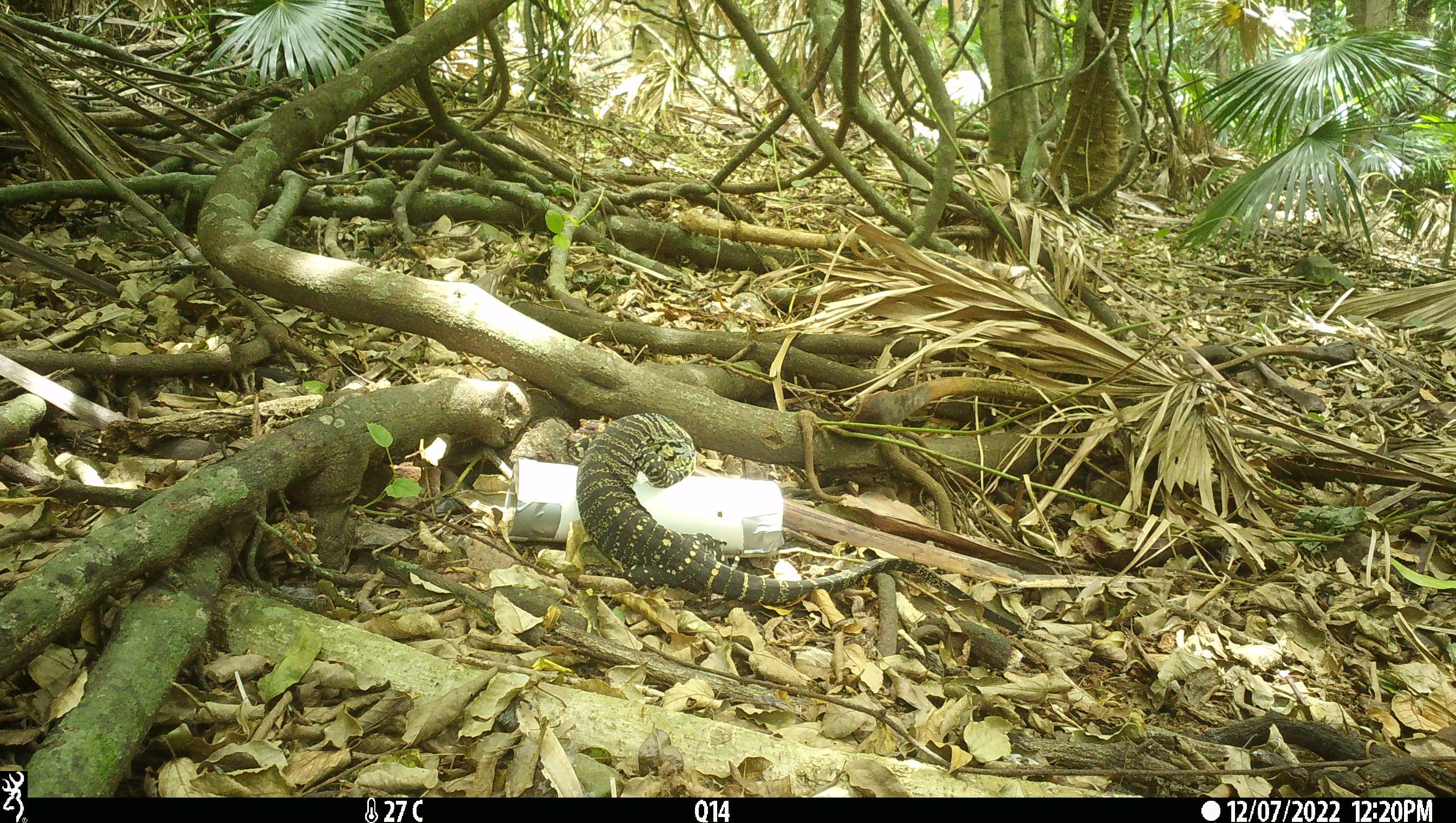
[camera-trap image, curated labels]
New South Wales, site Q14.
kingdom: Animalia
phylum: Chordata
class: Reptilia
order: Squamata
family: Varanidae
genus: Varanus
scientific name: Varanus varius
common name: lace monitor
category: goanna